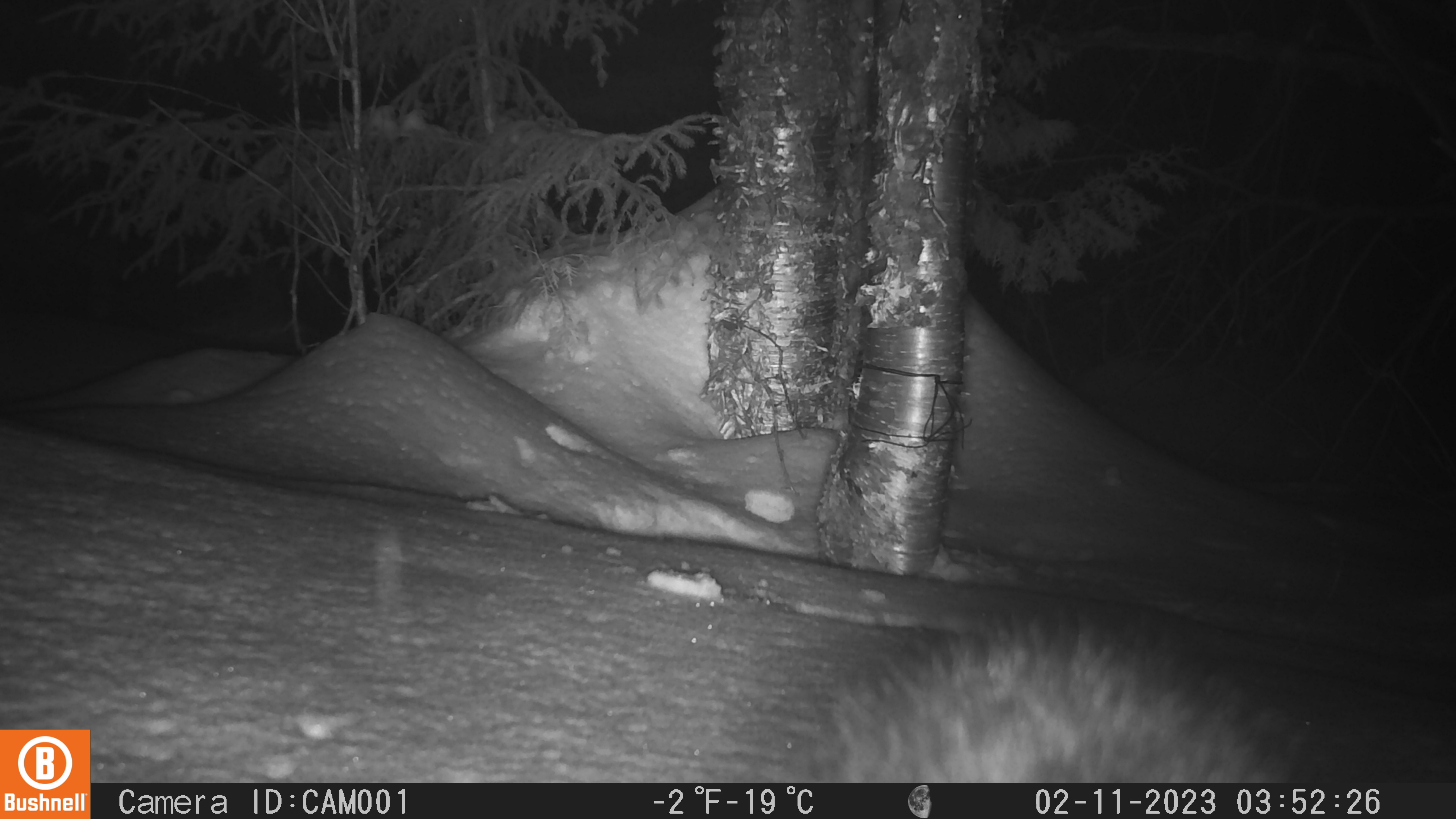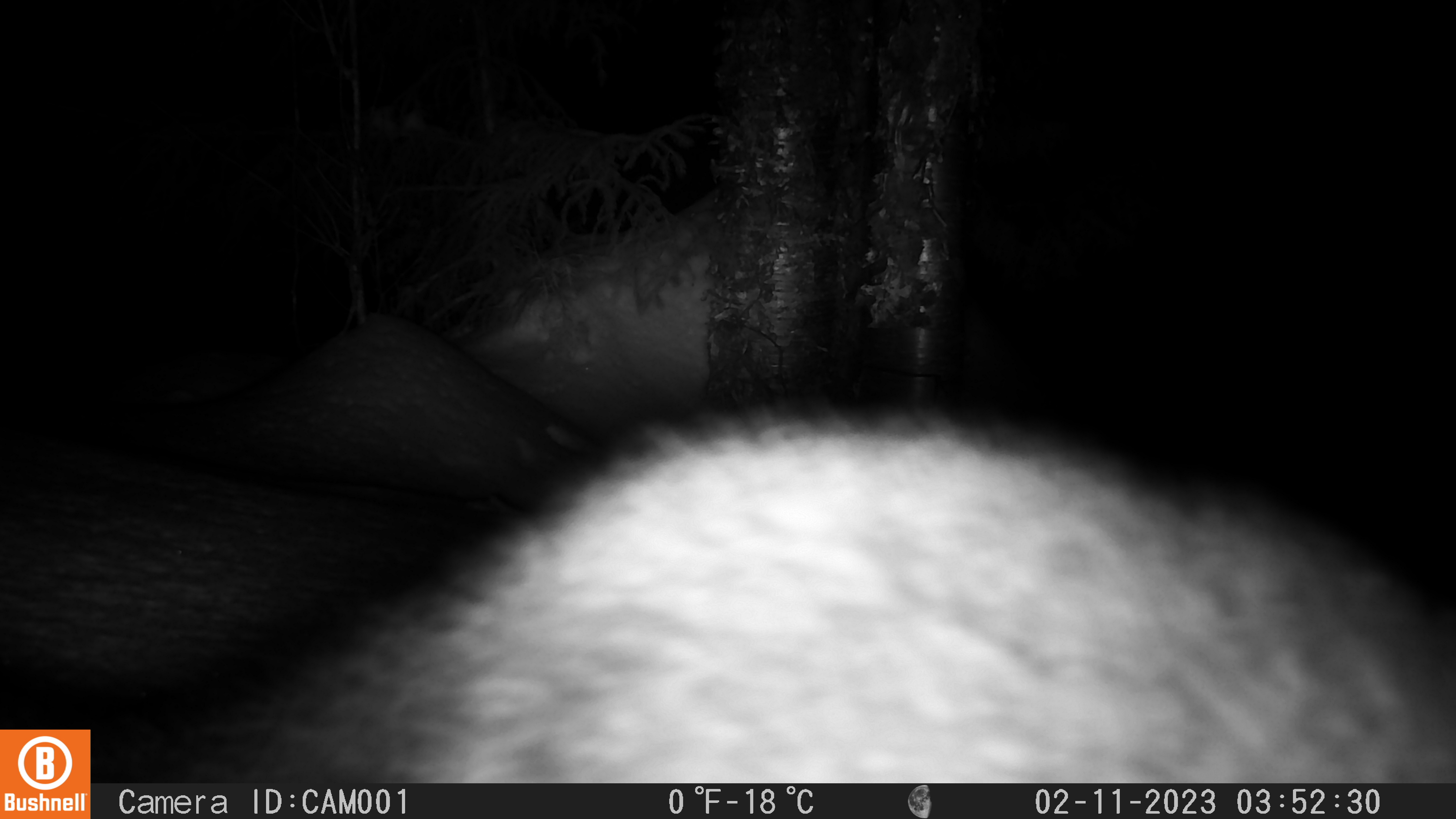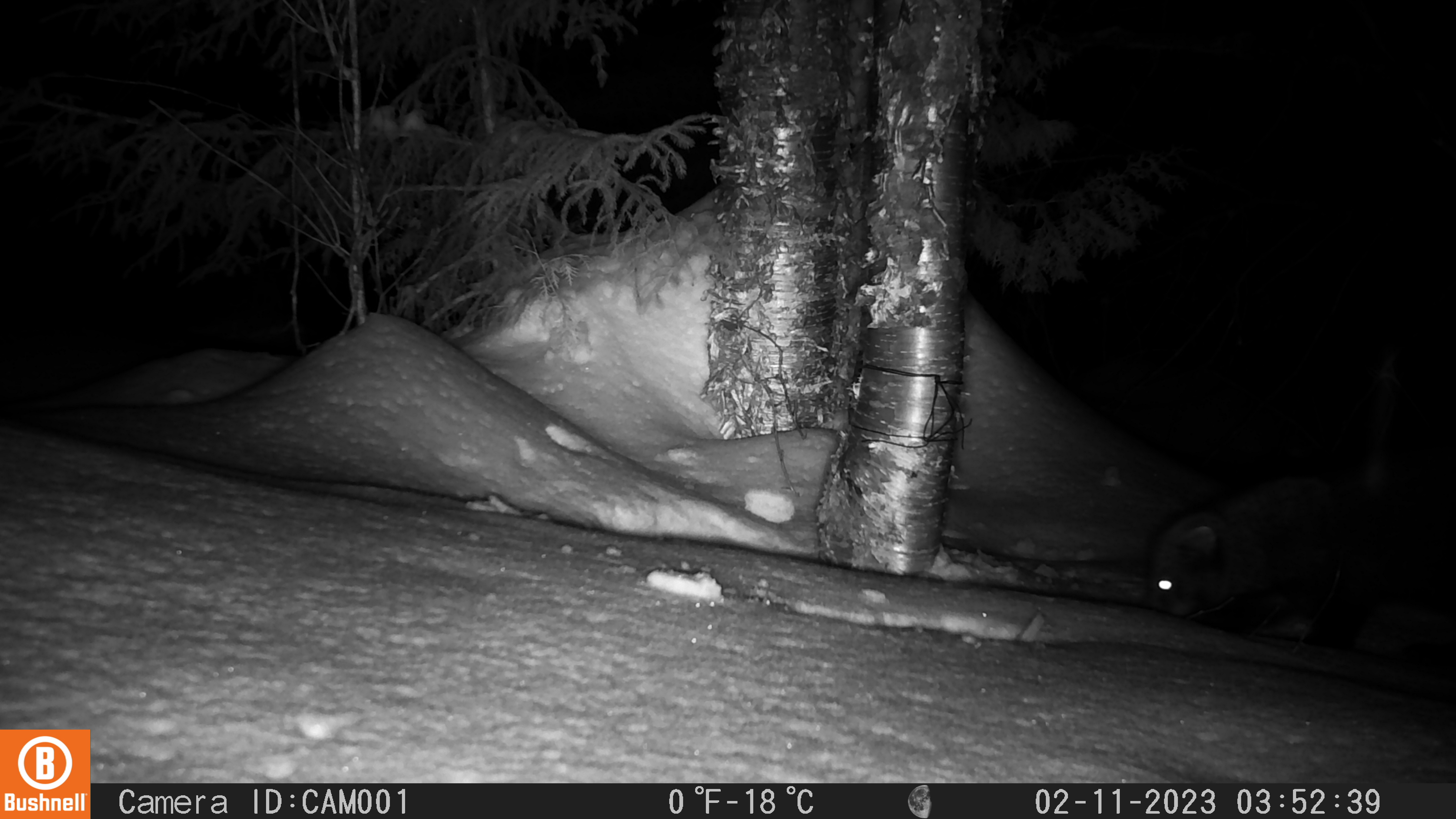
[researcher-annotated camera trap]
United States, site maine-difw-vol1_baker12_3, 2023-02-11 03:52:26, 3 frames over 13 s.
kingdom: Animalia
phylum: Chordata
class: Mammalia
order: Carnivora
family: Mustelidae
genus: Pekania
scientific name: Pekania pennanti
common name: fisher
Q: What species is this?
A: Fisher (Pekania pennanti).